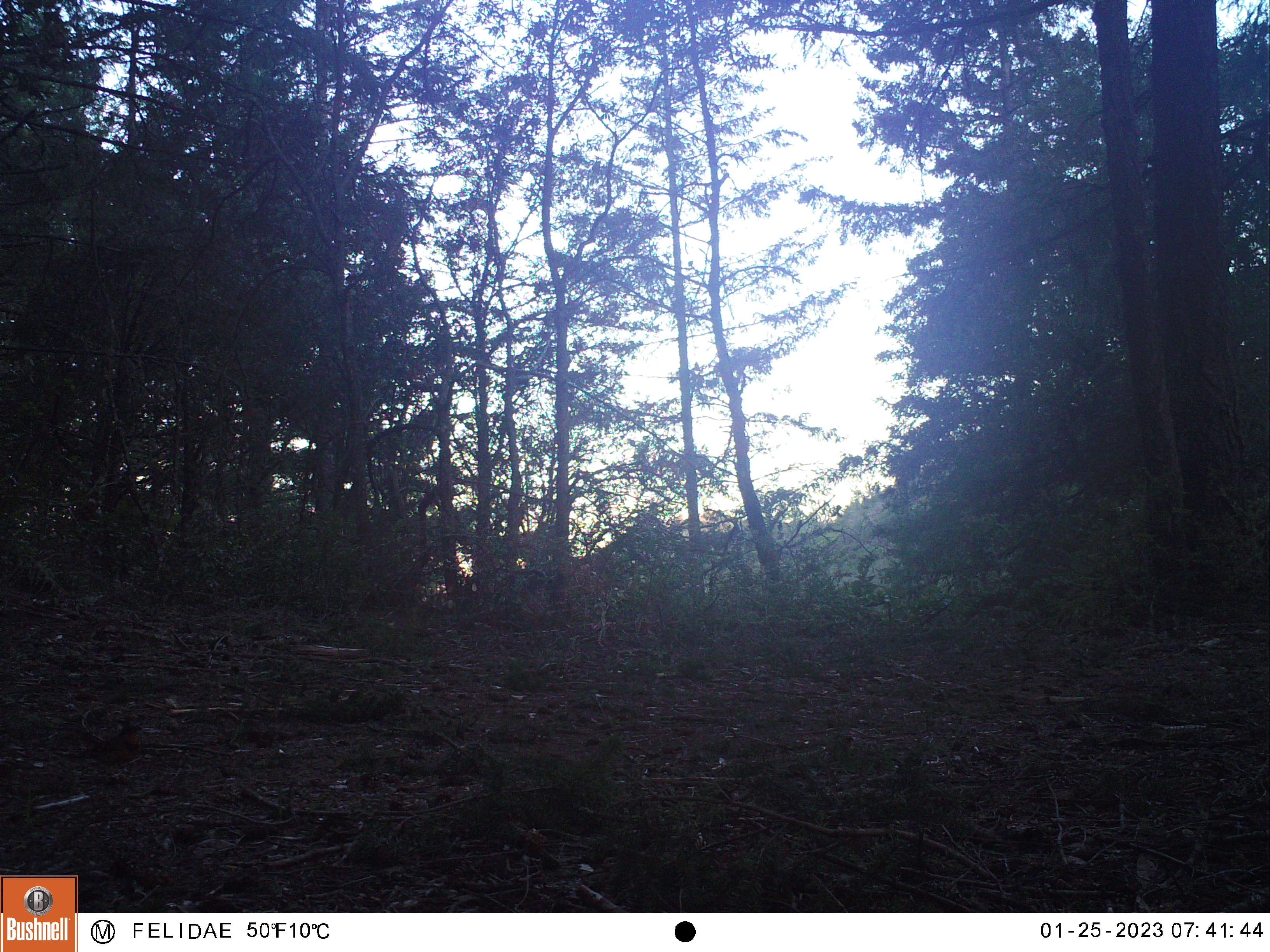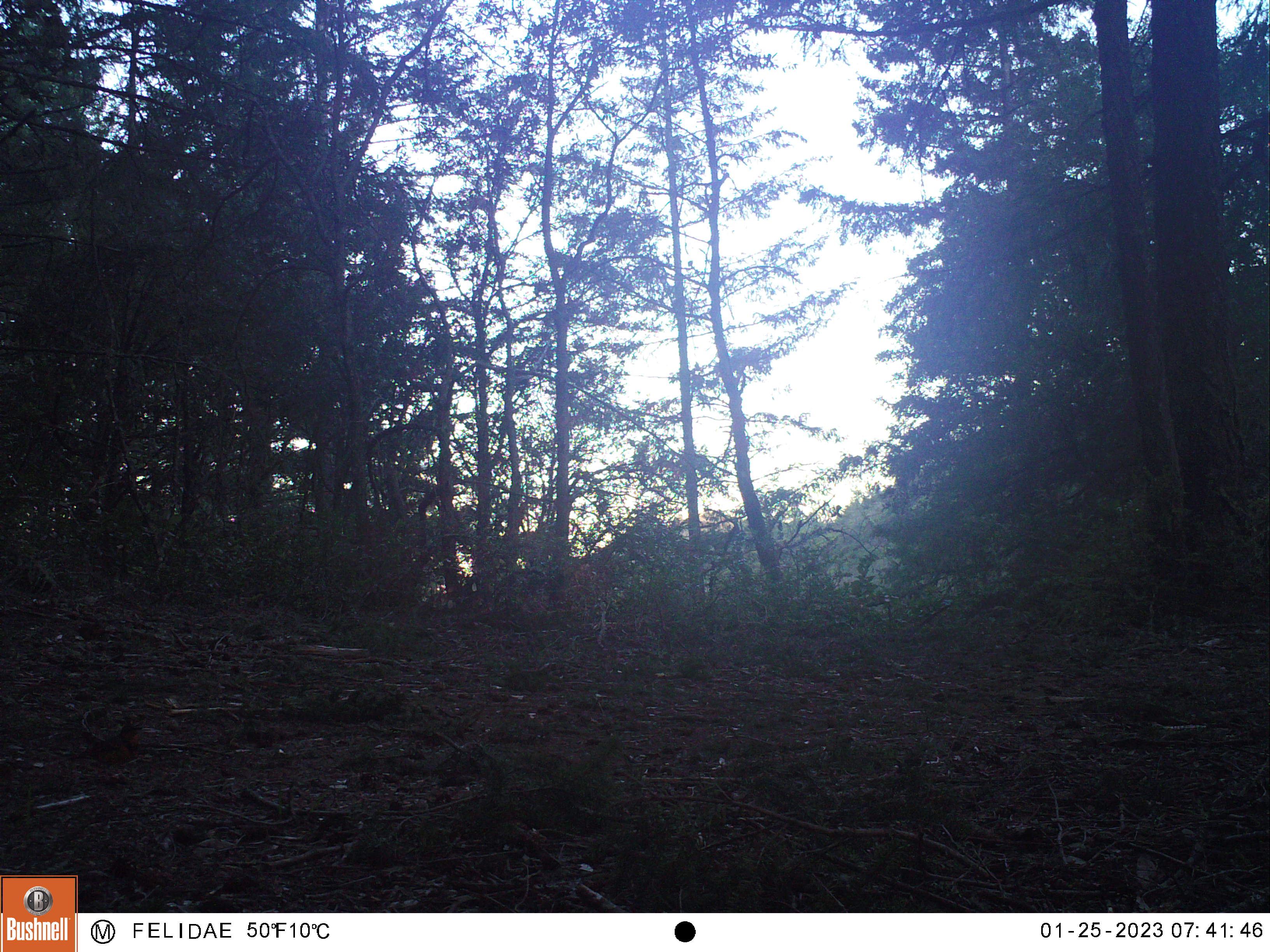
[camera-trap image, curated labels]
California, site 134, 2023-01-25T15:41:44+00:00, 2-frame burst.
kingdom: Animalia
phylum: Chordata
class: Aves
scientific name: Aves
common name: bird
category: unknown bird